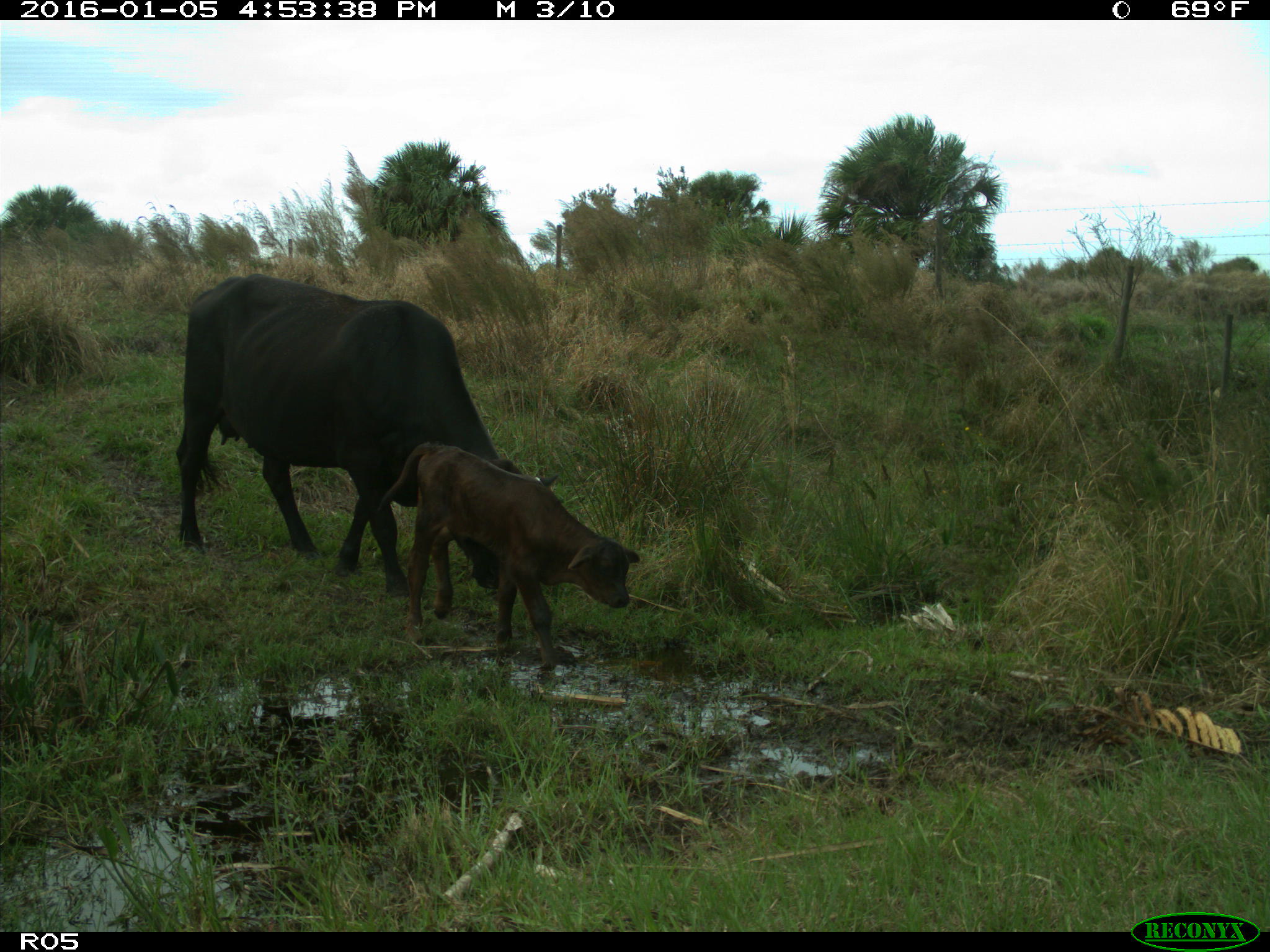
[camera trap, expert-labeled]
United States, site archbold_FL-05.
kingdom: Animalia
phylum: Chordata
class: Mammalia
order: Artiodactyla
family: Bovidae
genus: Bos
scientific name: Bos taurus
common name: domestic cow